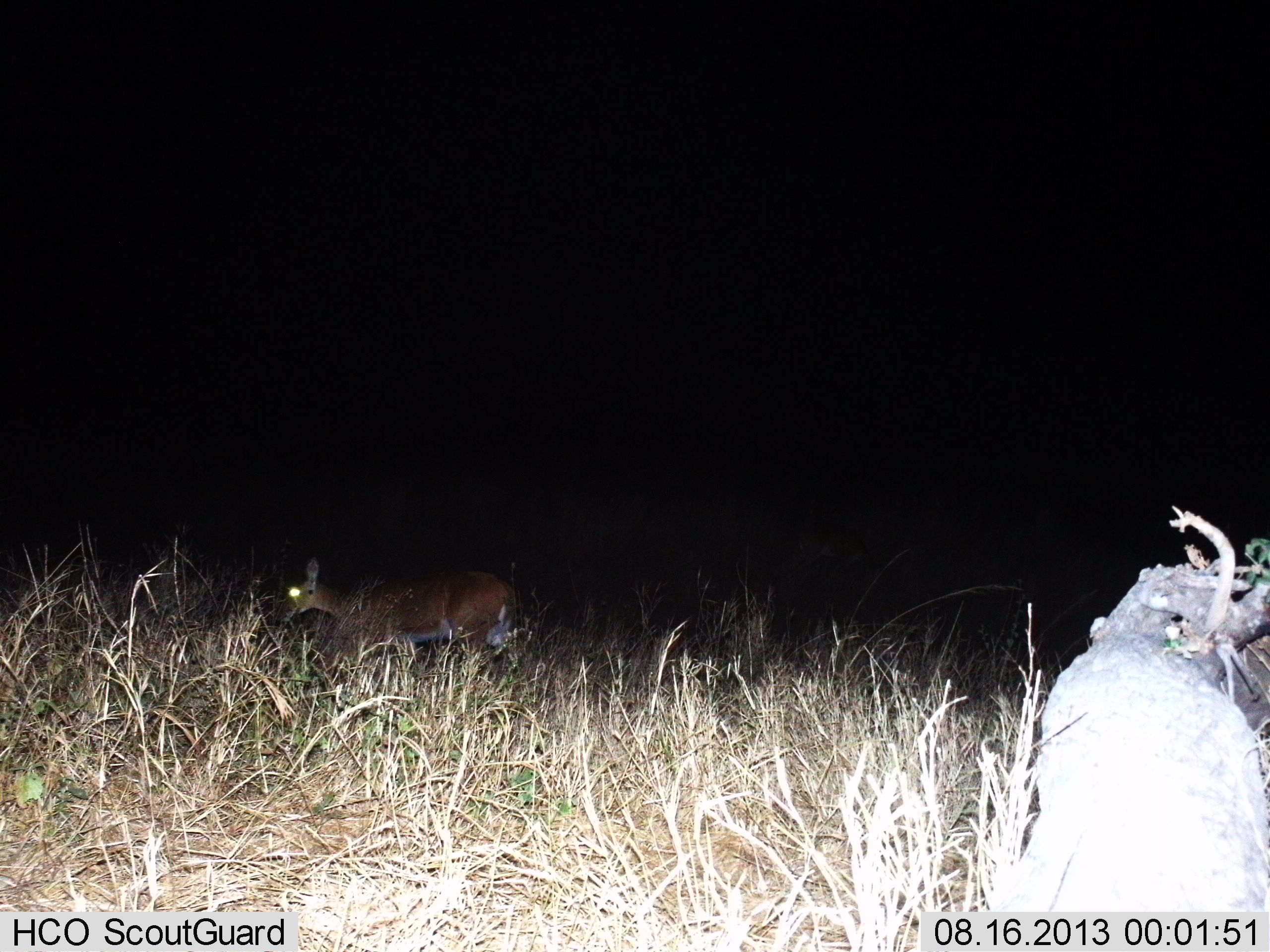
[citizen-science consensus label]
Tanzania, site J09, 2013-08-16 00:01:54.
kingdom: Animalia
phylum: Chordata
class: Mammalia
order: Artiodactyla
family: Bovidae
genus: Redunca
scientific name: Redunca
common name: reedbuck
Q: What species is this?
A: Reedbuck (Redunca).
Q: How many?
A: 1.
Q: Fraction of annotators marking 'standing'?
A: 27%.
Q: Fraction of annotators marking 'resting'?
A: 0%.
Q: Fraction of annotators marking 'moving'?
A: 73%.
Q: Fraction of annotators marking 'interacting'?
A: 0%.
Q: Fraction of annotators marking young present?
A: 0%.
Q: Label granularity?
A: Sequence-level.